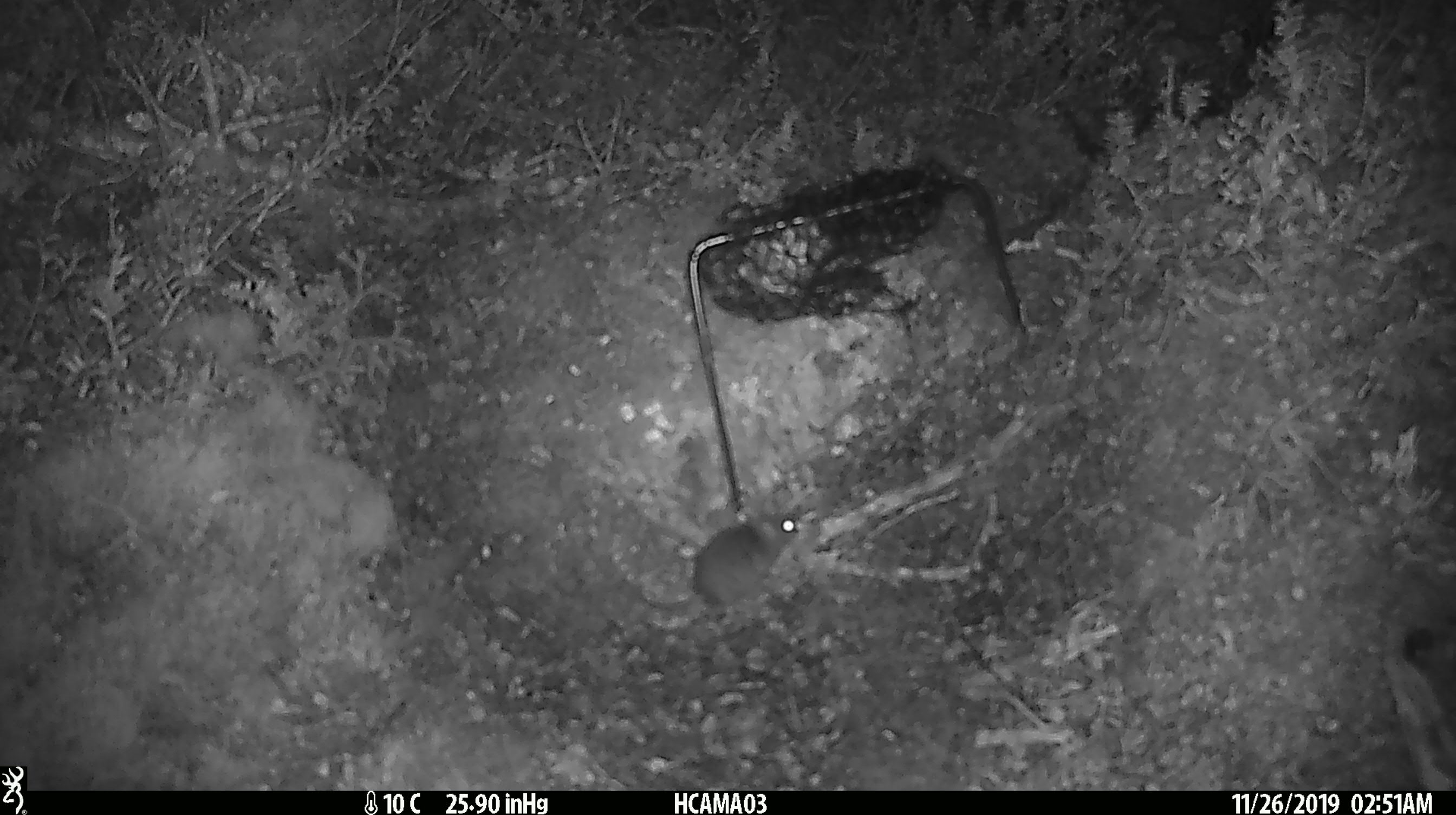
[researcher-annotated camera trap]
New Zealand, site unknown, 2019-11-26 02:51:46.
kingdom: Animalia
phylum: Chordata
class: Mammalia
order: Rodentia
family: Muridae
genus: Mus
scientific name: Mus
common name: mouse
Mouse (Mus).